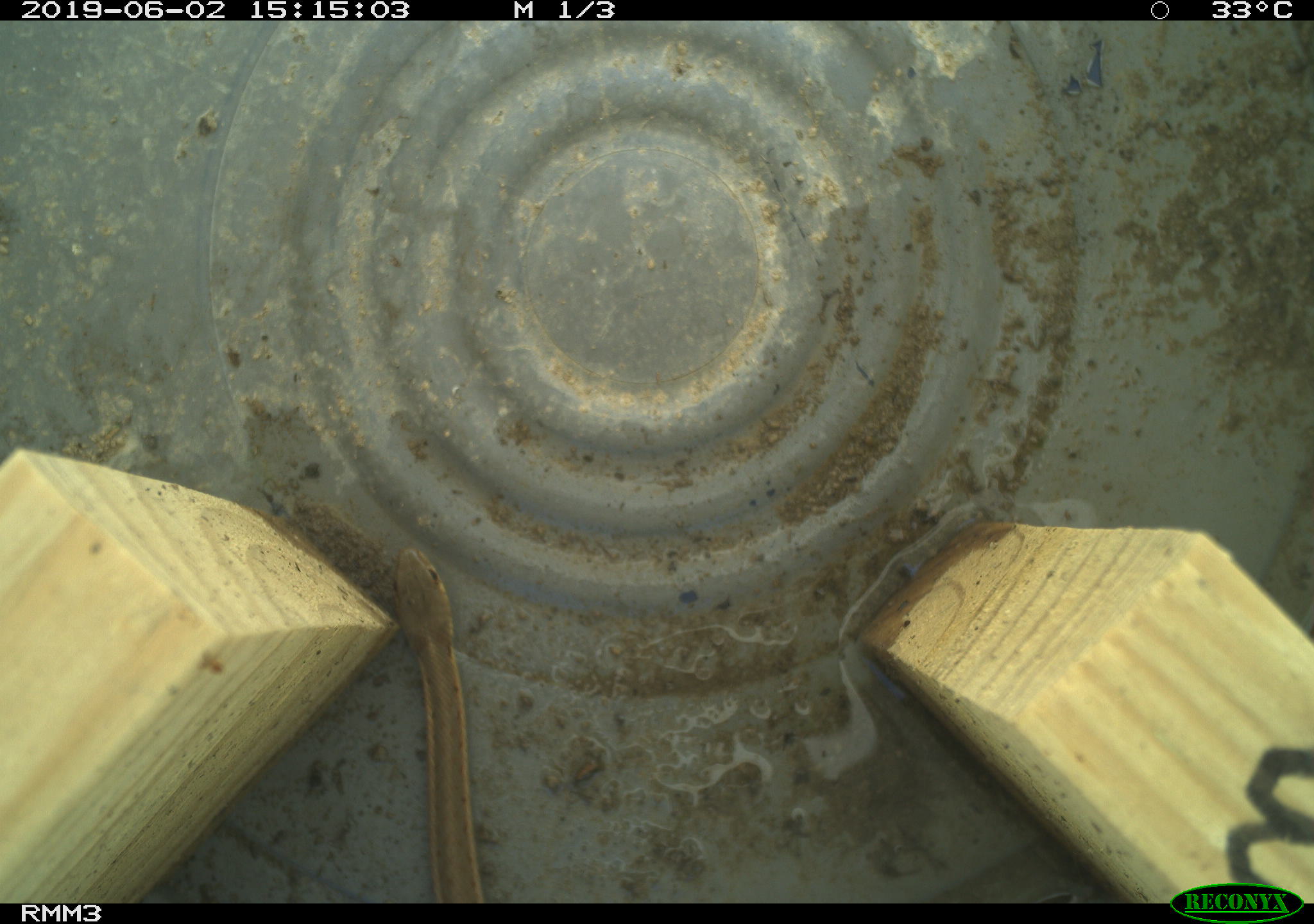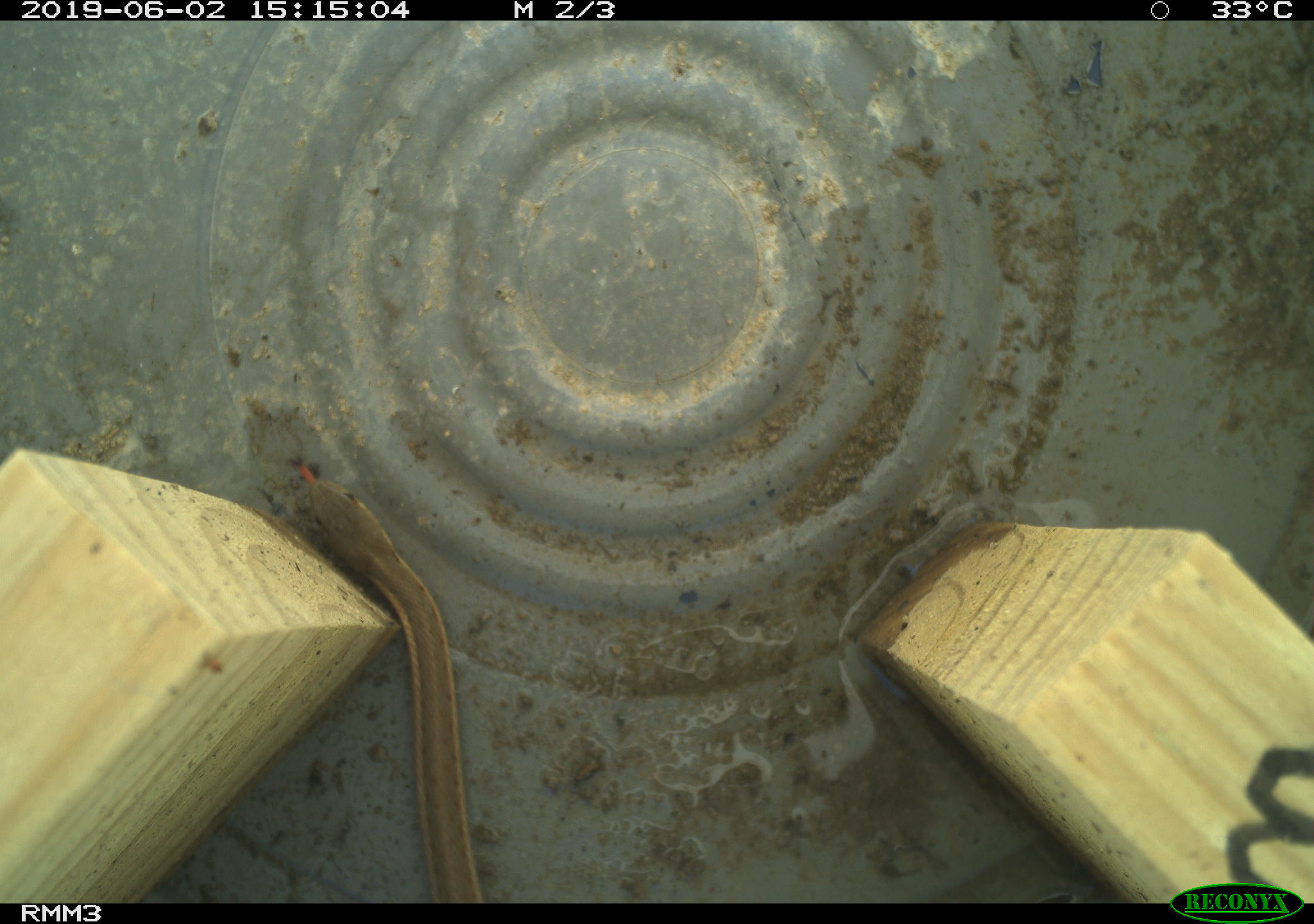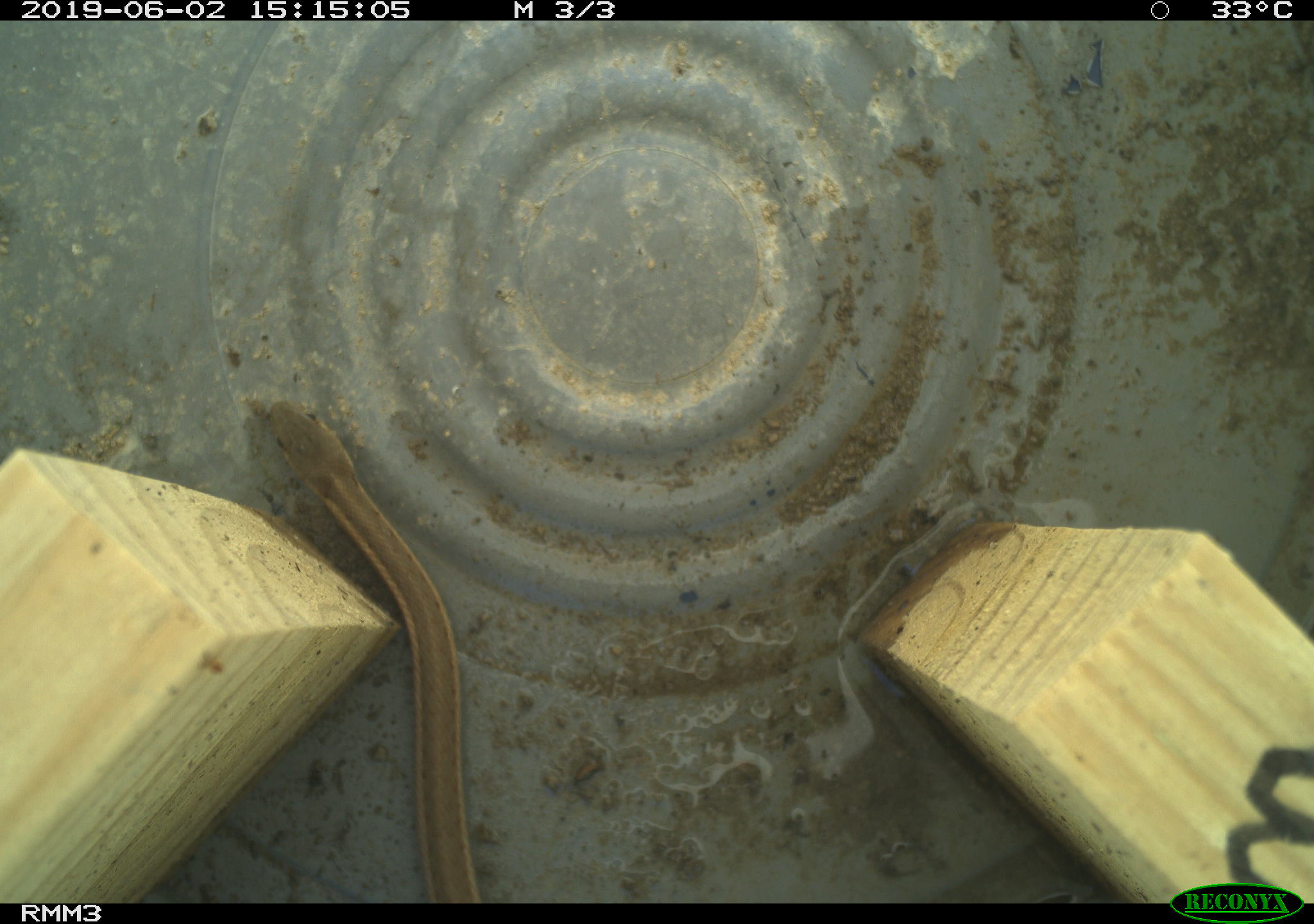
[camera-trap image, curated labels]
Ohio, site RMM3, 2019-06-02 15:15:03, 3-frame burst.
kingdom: Animalia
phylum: Chordata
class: Reptilia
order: Squamata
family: Colubridae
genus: Thamnophis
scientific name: Thamnophis sirtalis sirtalis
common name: eastern gartersnake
Eastern gartersnake (Thamnophis sirtalis sirtalis).